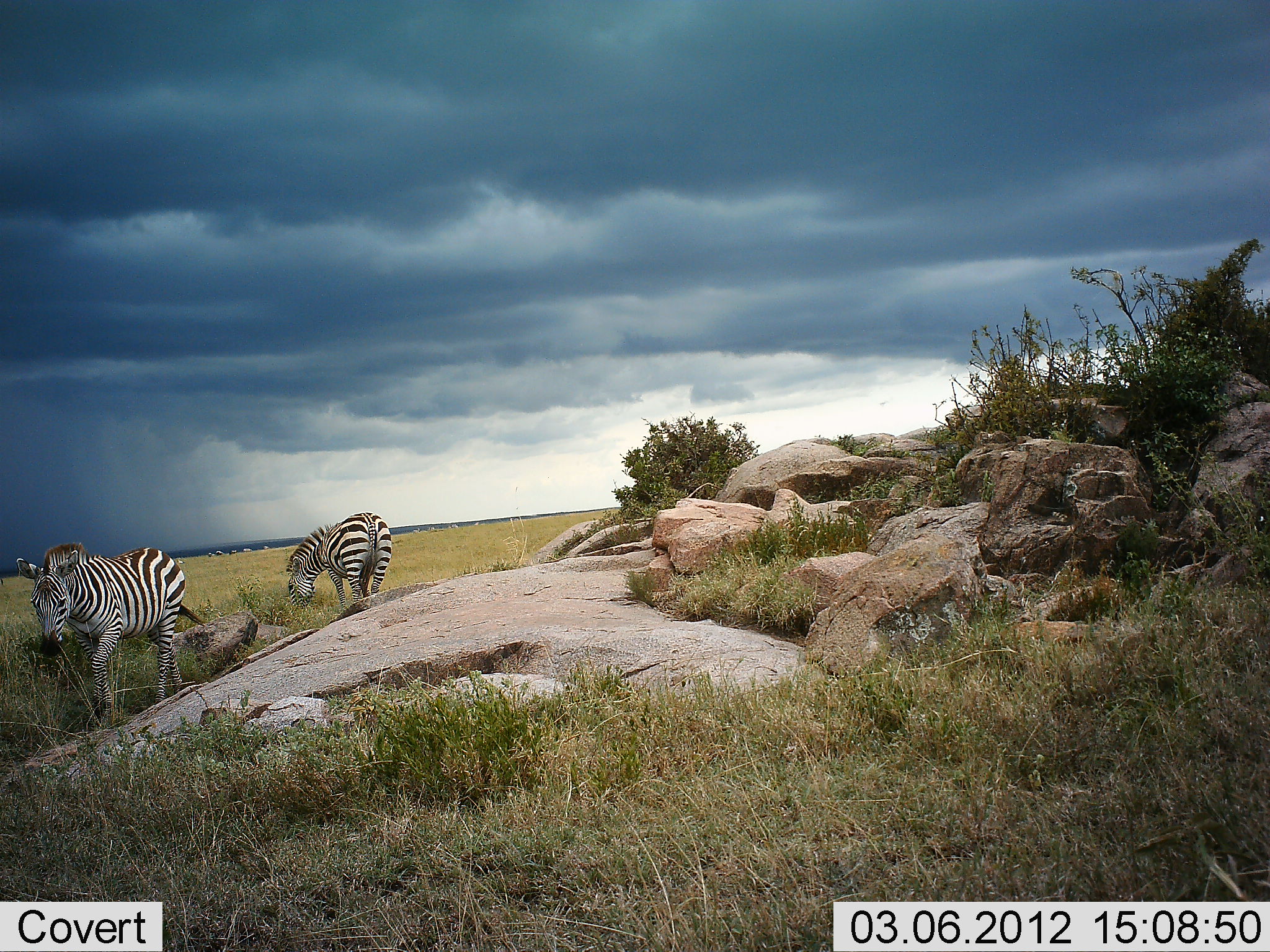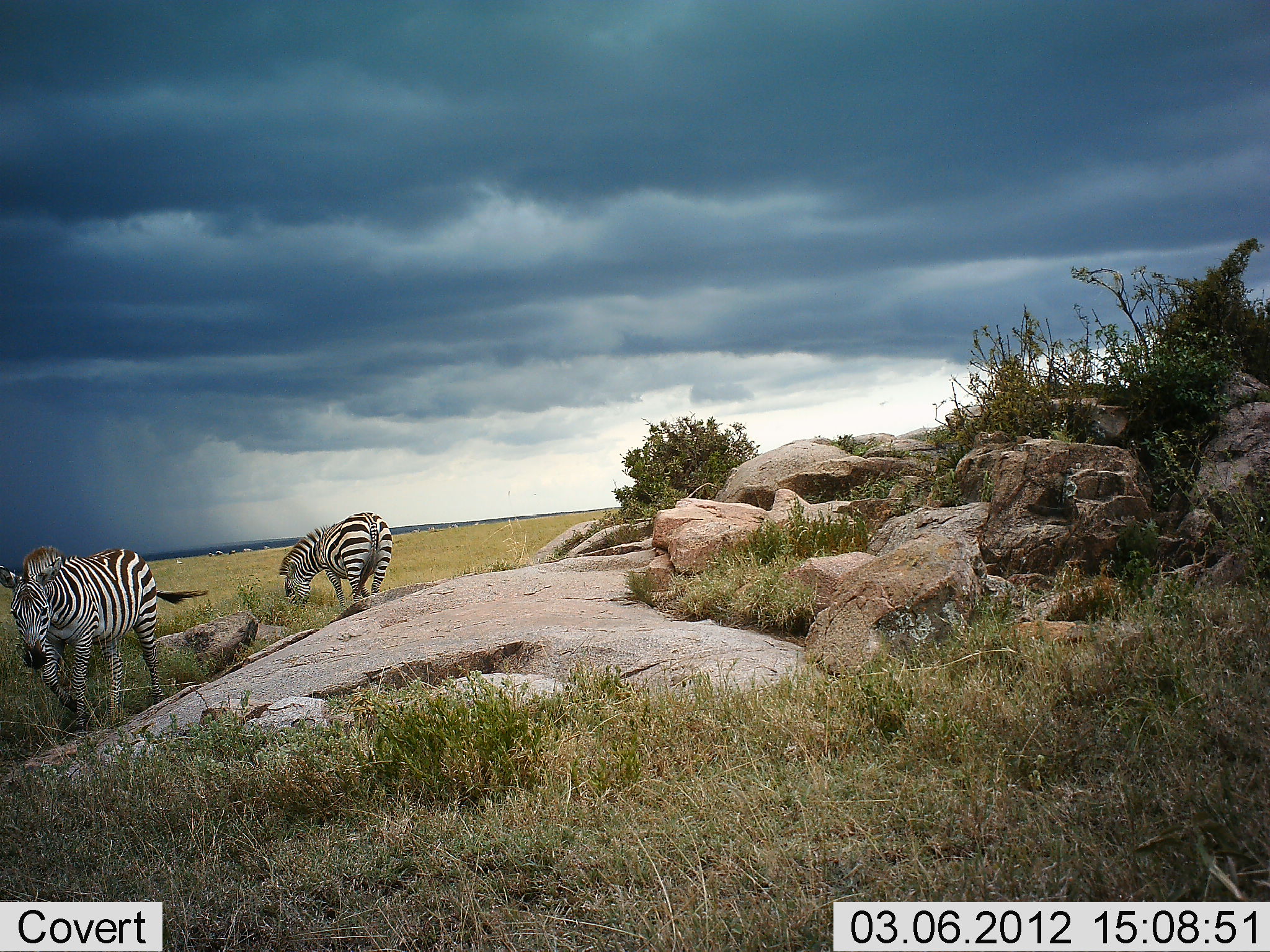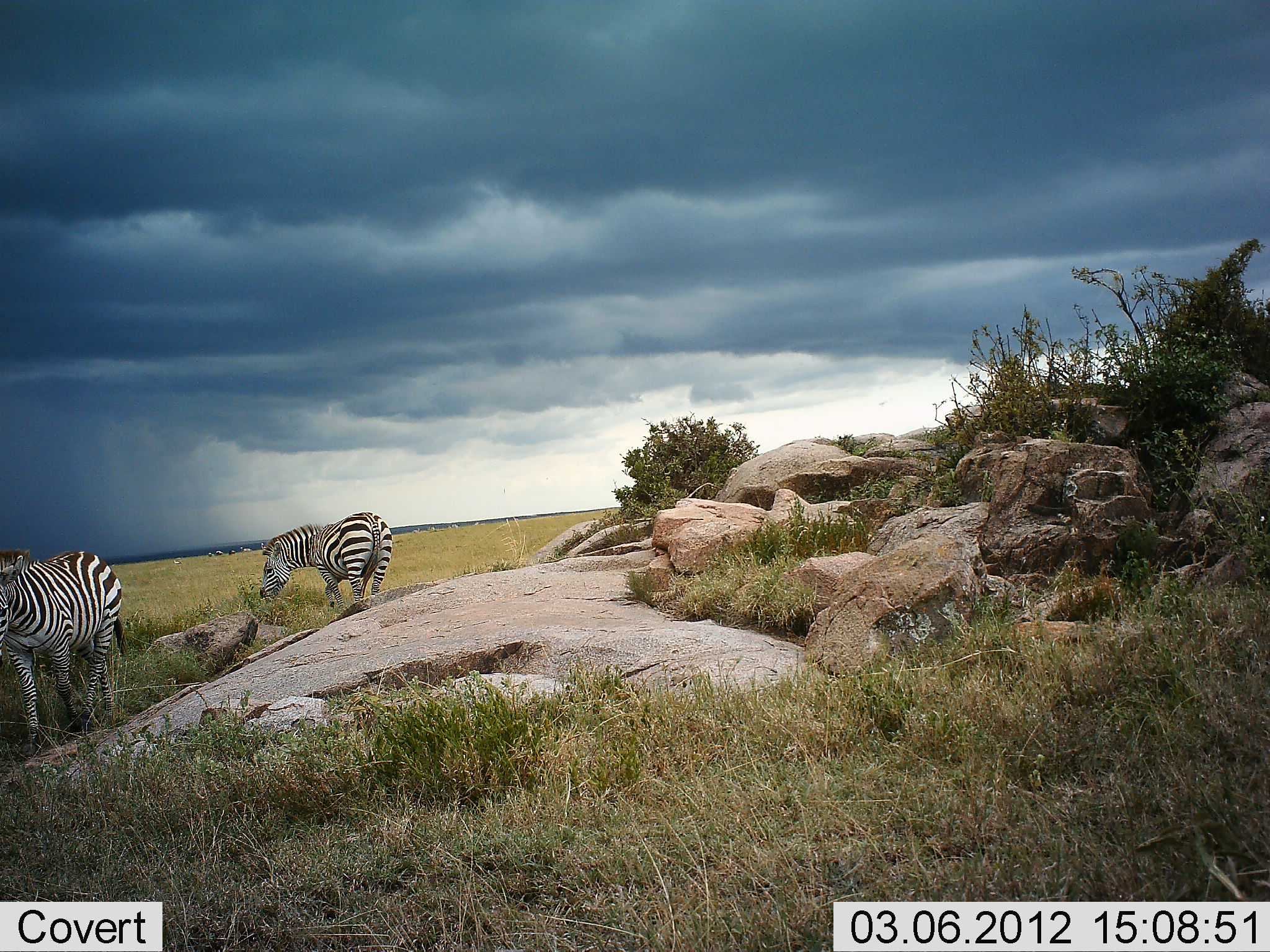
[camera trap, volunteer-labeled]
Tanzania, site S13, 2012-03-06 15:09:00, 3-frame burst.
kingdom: Animalia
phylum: Chordata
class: Mammalia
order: Perissodactyla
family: Equidae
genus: Equus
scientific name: Equus quagga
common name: plains zebra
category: zebra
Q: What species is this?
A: Zebra (plains zebra) (Equus quagga).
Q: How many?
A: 2.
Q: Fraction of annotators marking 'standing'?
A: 29%.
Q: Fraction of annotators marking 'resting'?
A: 0%.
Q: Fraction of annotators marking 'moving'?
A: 67%.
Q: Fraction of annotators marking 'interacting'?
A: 0%.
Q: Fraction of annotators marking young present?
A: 4%.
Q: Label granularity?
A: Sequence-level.